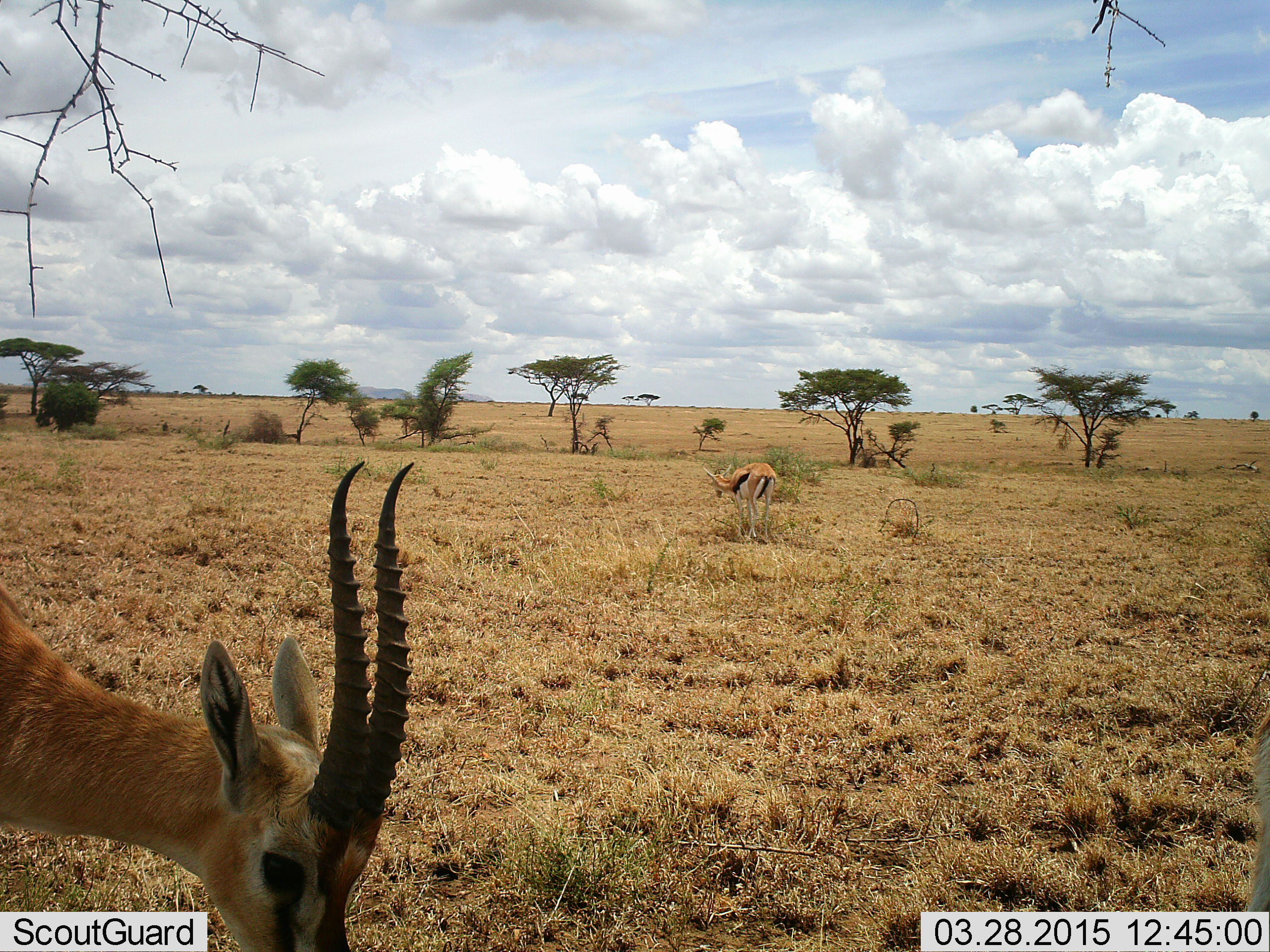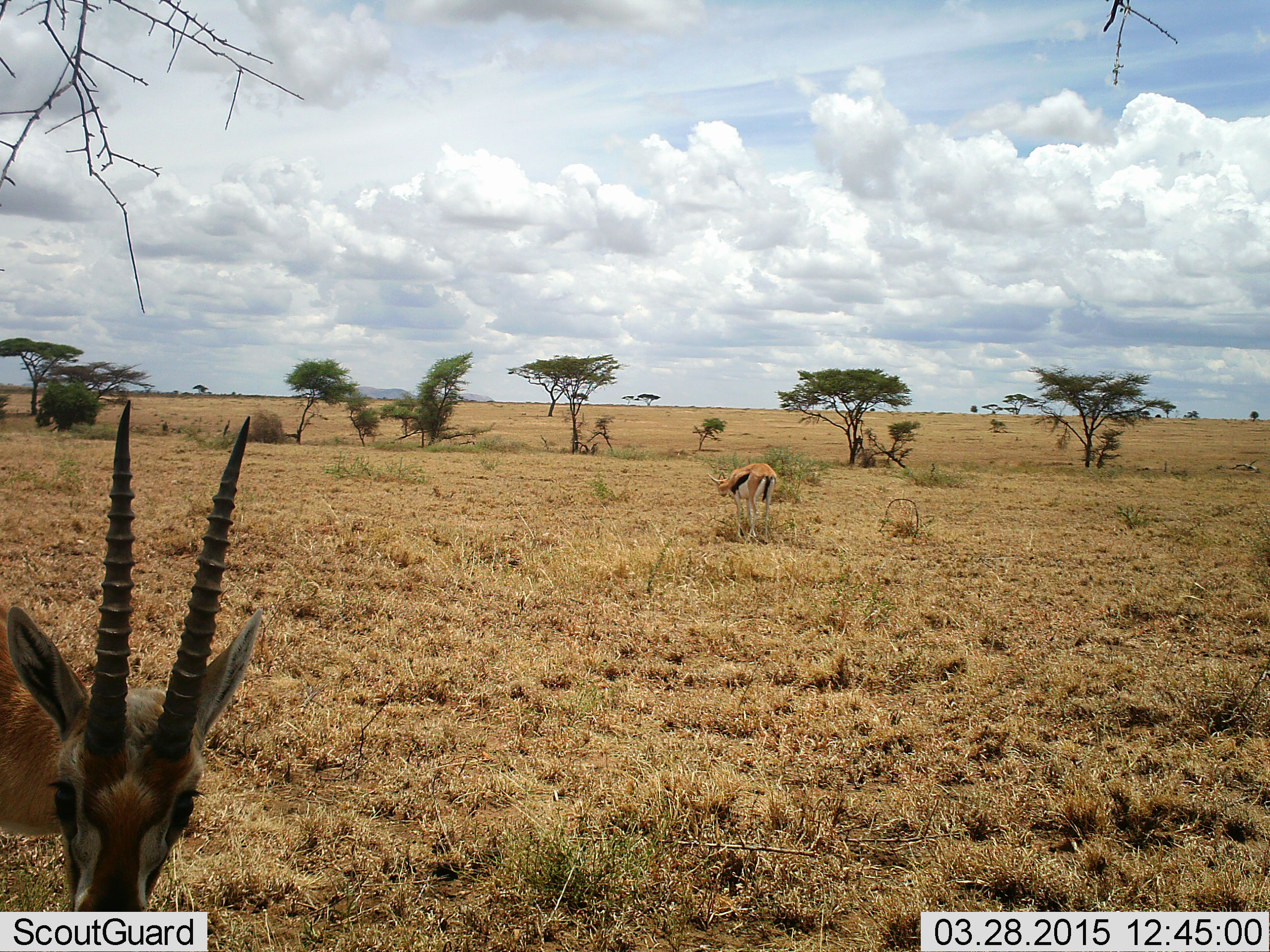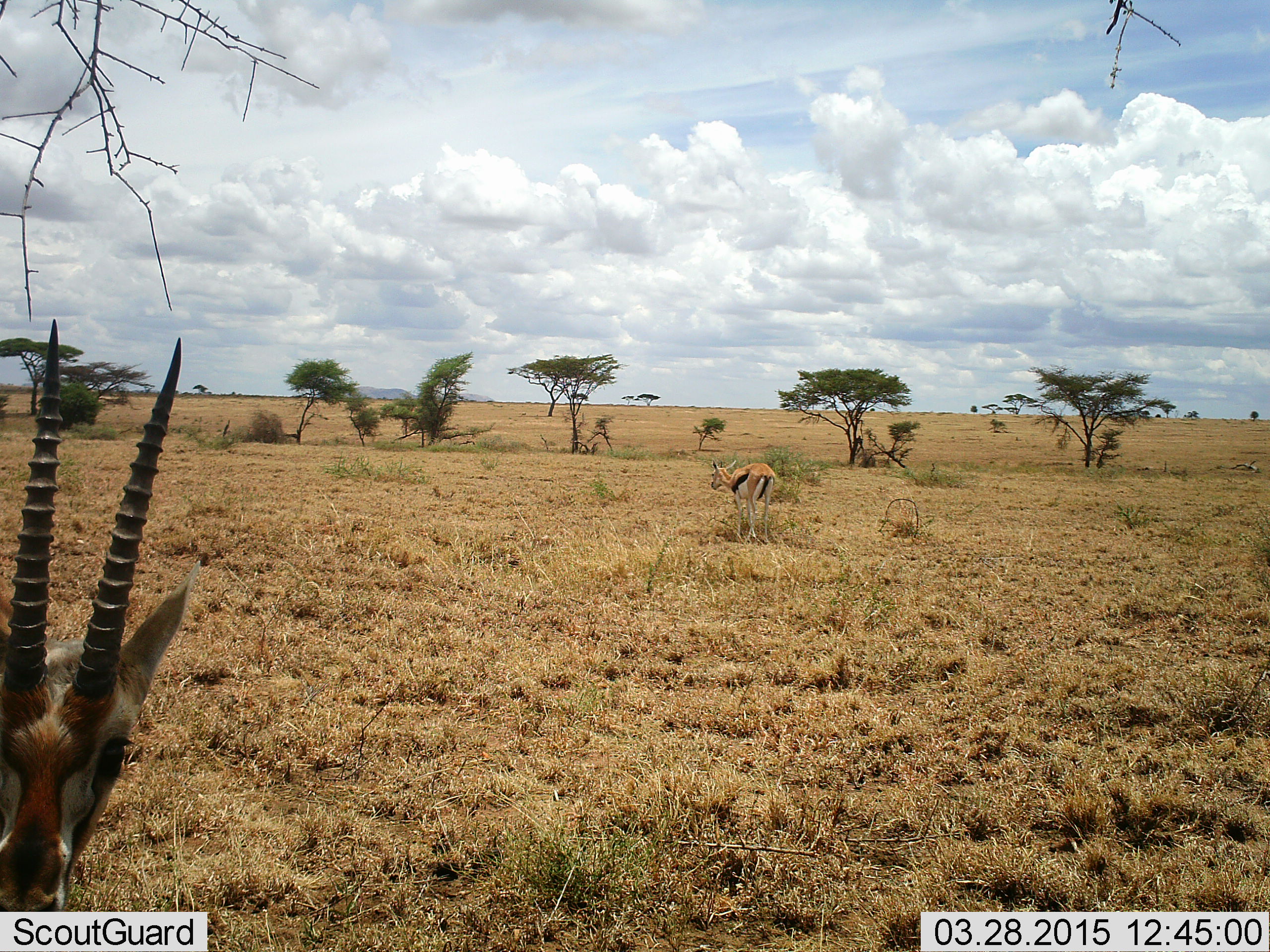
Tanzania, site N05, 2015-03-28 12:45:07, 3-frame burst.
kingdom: Animalia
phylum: Chordata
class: Mammalia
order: Artiodactyla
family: Bovidae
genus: Eudorcas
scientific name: Eudorcas thomsonii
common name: thomson's gazelle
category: gazellethomsons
Gazellethomsons (thomson's gazelle) (Eudorcas thomsonii), count 2. Behavior (volunteer vote fractions): standing 80%, resting 0%, moving 20%, interacting 0%. Young present (vote fraction): 0%. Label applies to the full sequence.